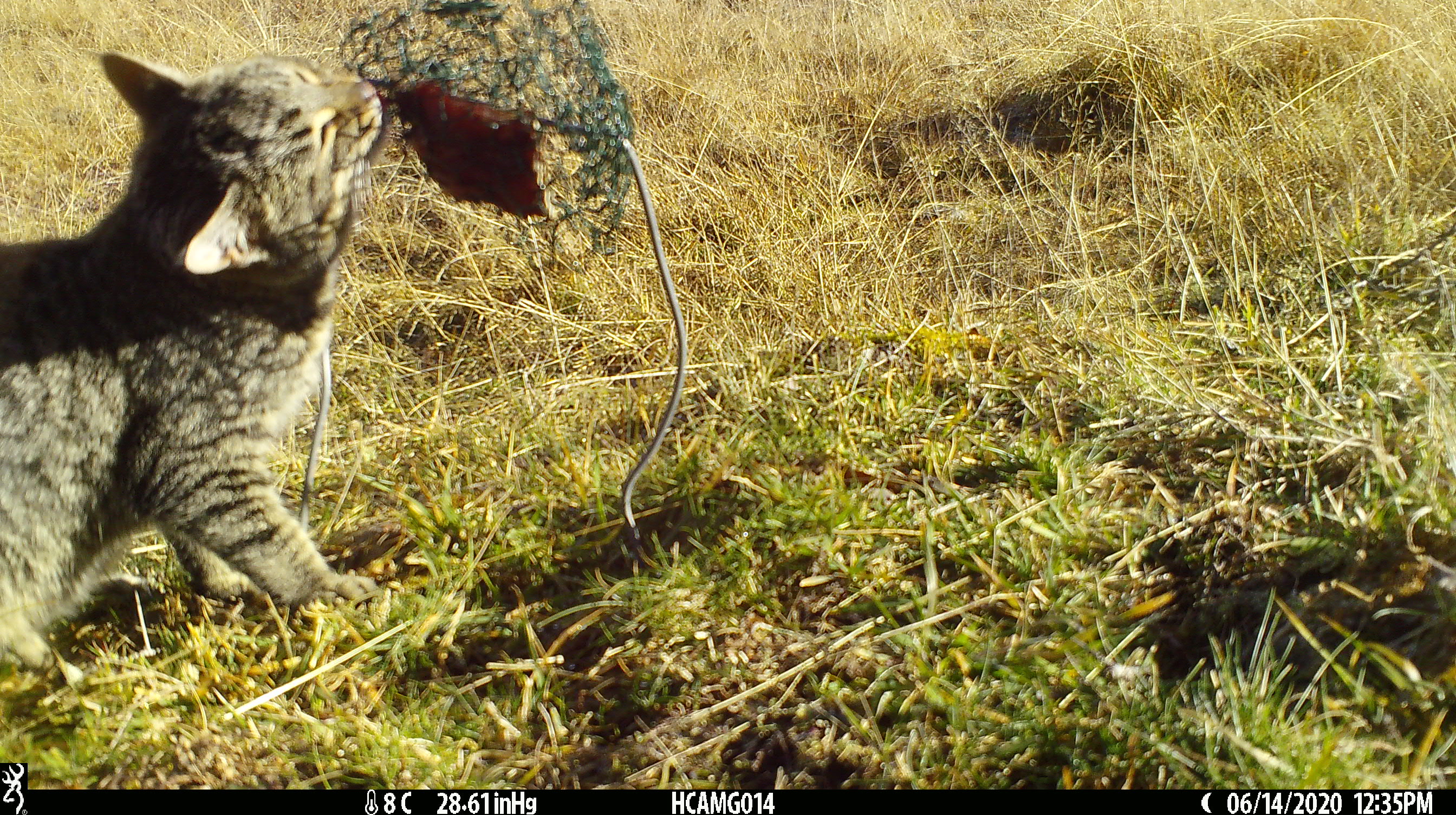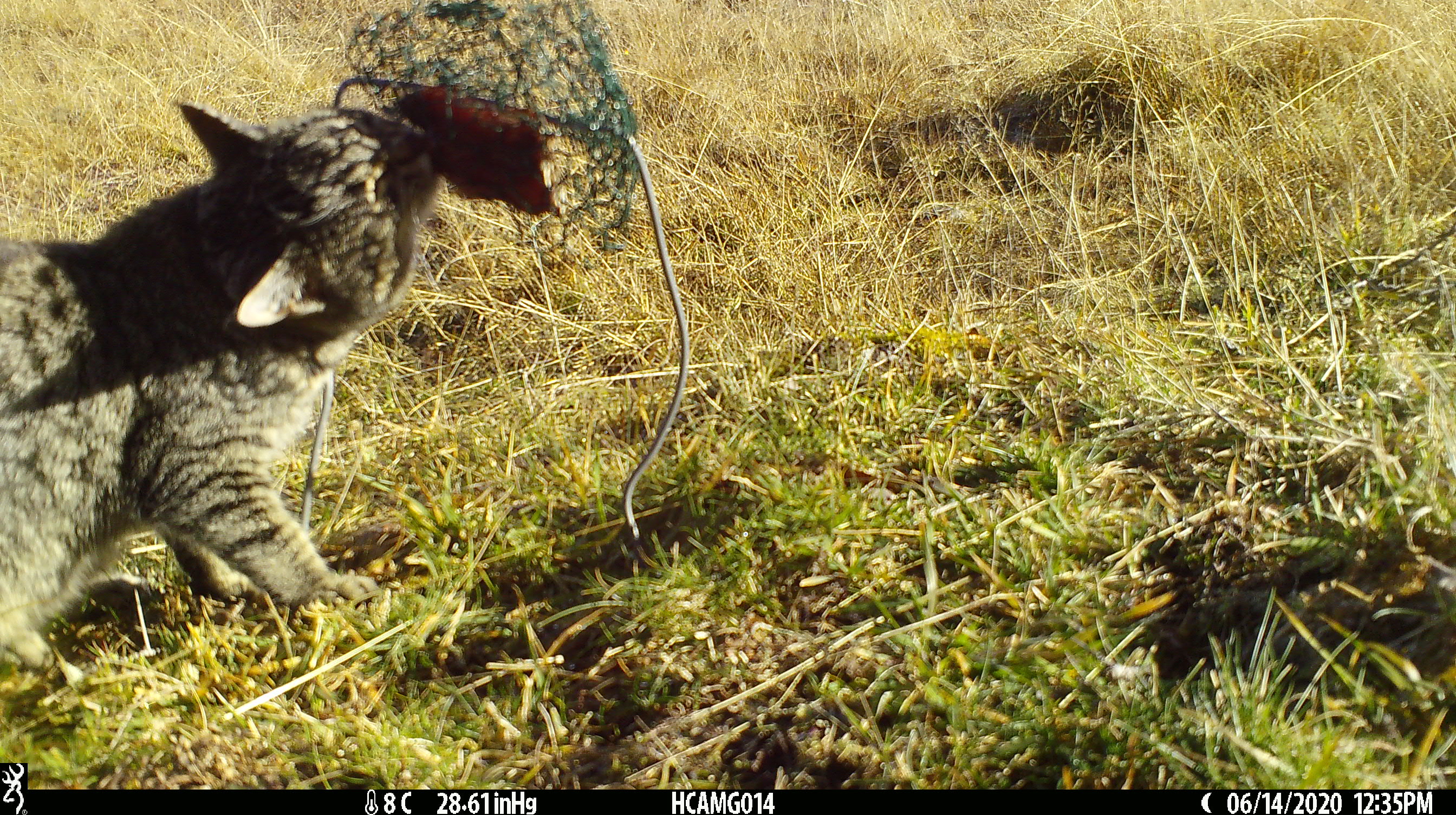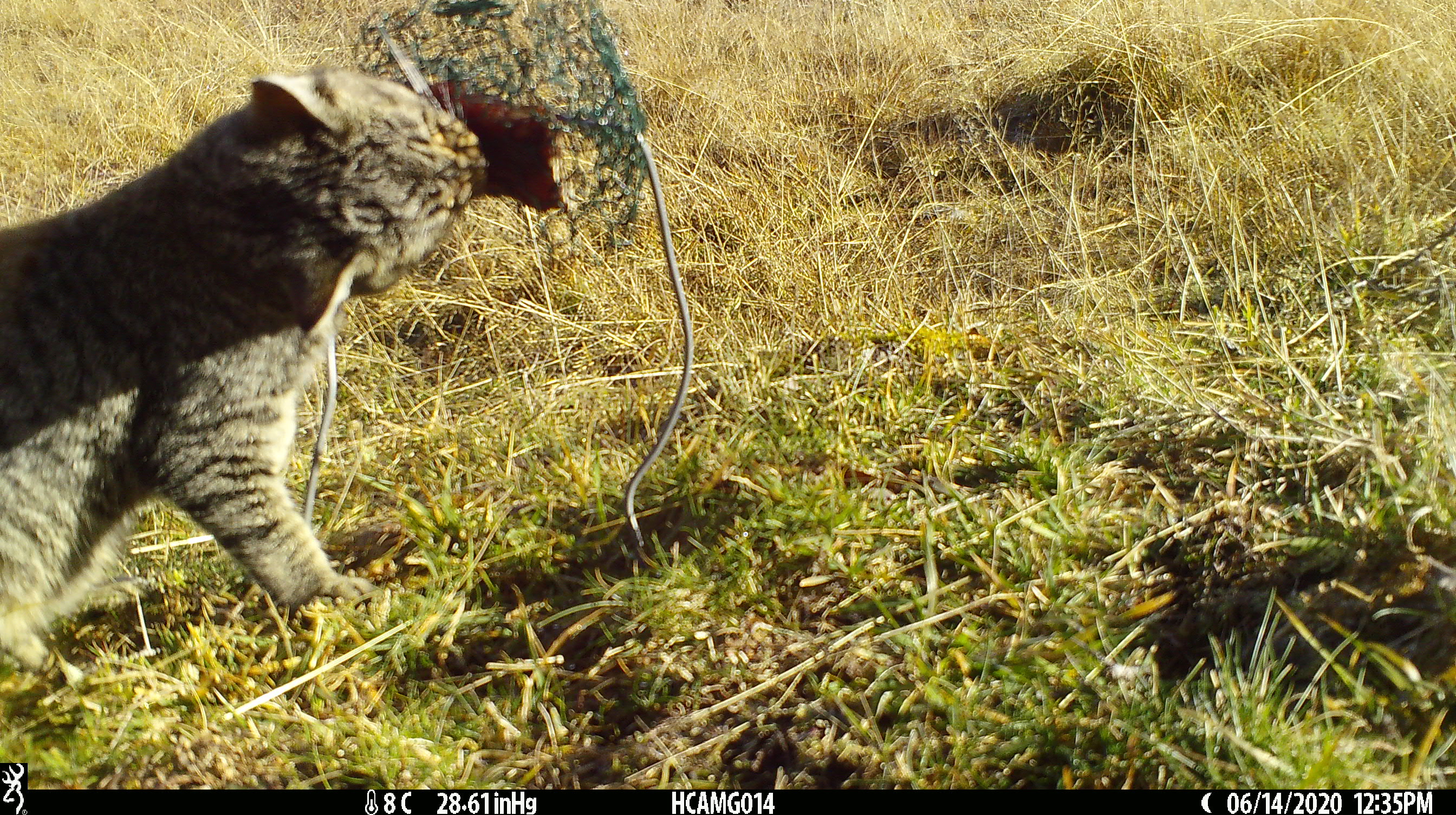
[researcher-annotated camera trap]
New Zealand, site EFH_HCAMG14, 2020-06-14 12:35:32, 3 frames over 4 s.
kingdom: Animalia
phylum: Chordata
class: Mammalia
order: Carnivora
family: Felidae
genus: Felis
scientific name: Felis catus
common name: domestic cat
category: cat